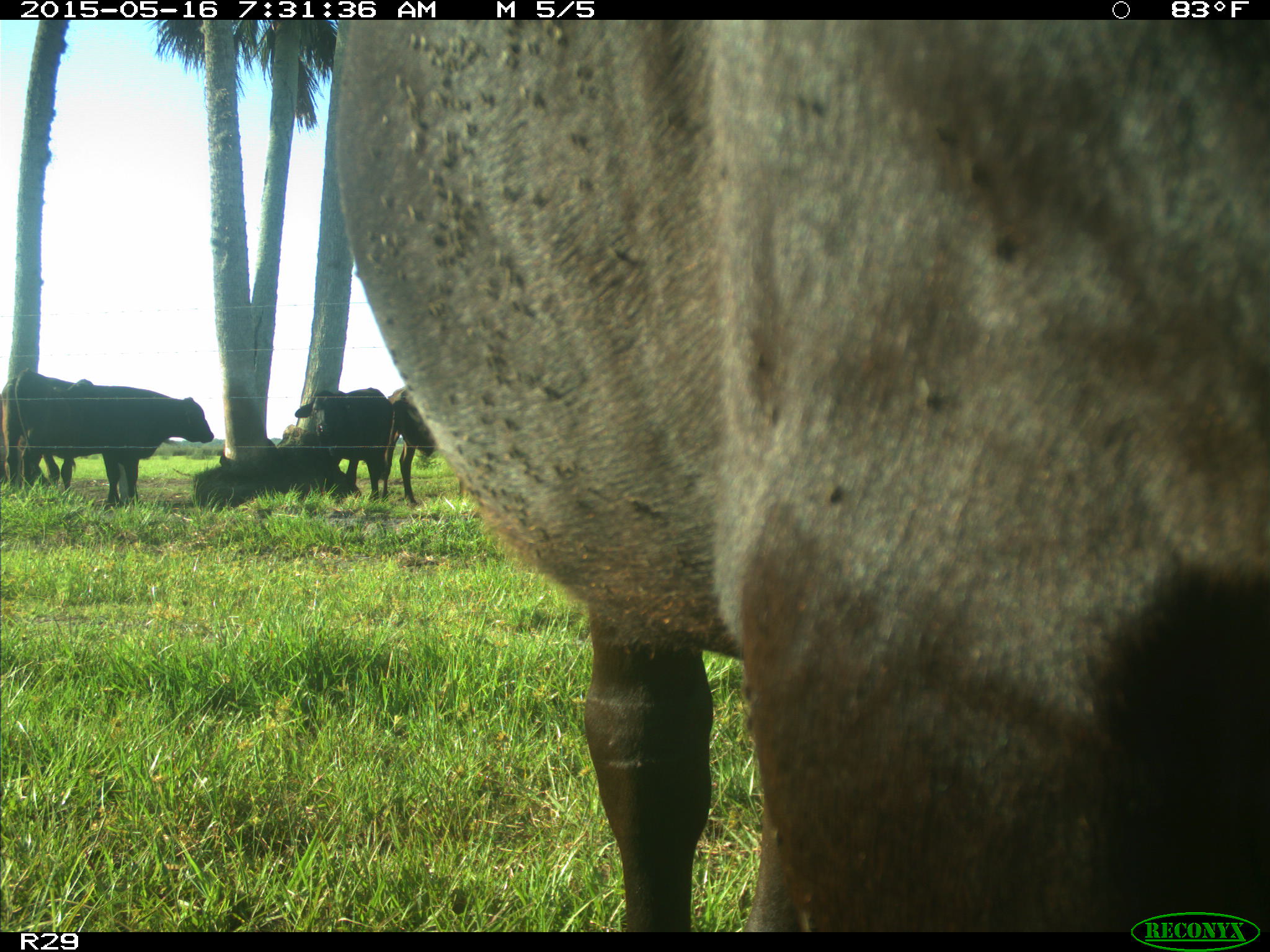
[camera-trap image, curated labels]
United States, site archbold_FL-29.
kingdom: Animalia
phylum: Chordata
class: Mammalia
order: Artiodactyla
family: Bovidae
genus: Bos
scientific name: Bos taurus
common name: domestic cow